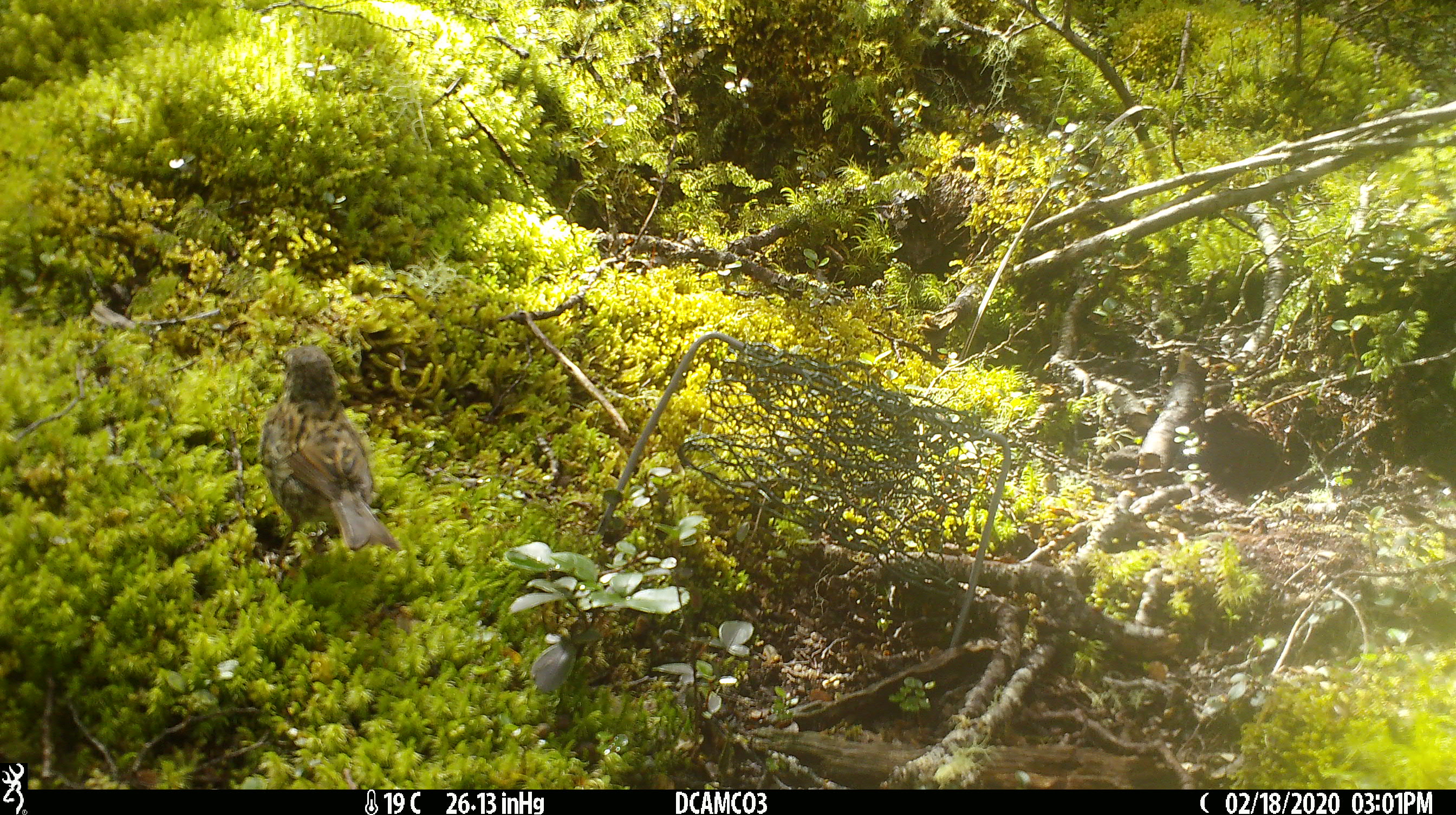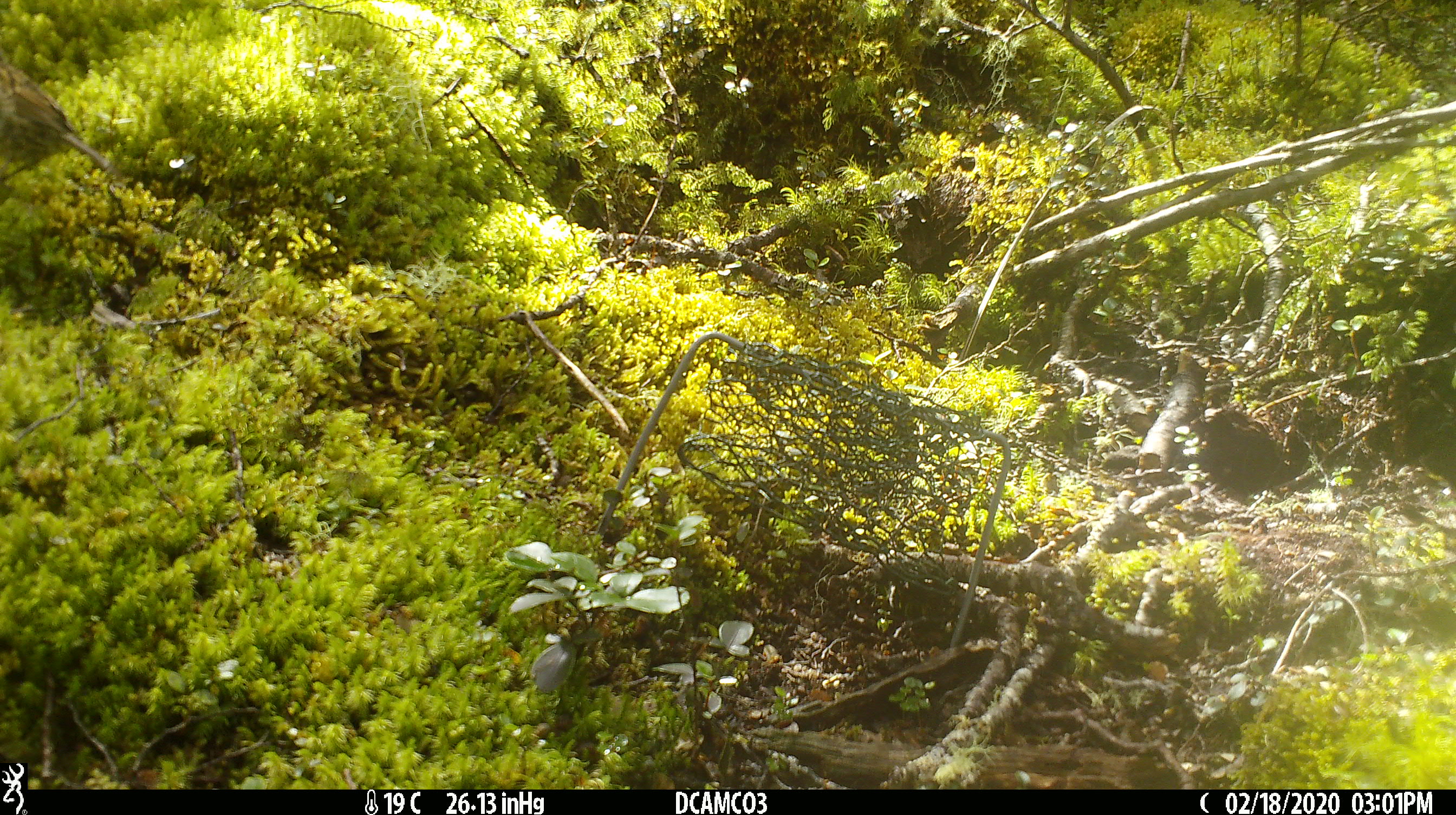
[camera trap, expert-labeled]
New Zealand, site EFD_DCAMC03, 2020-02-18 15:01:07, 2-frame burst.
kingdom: Animalia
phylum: Chordata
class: Aves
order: Passeriformes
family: Prunellidae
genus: Prunella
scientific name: Prunella modularis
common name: dunnock